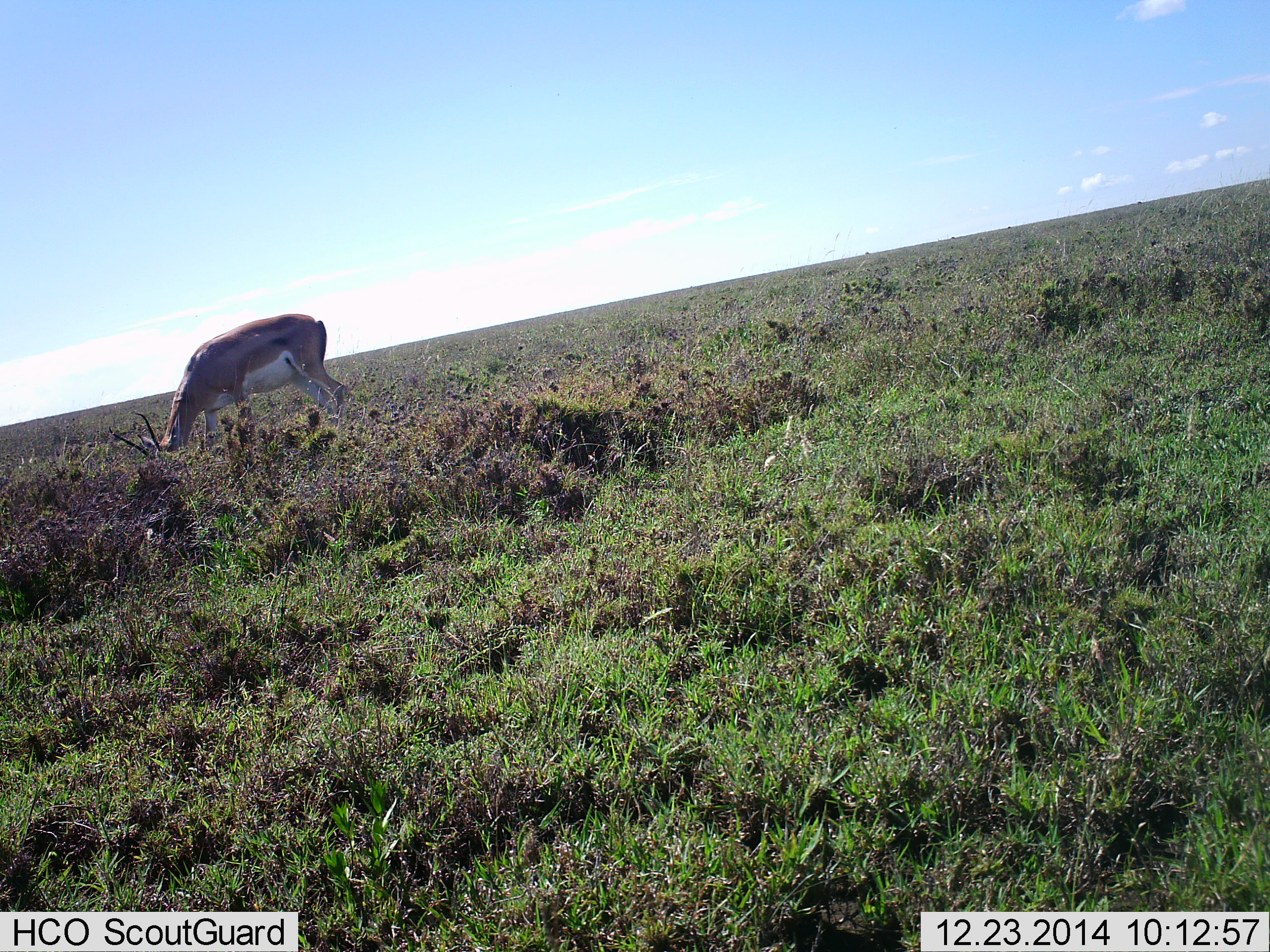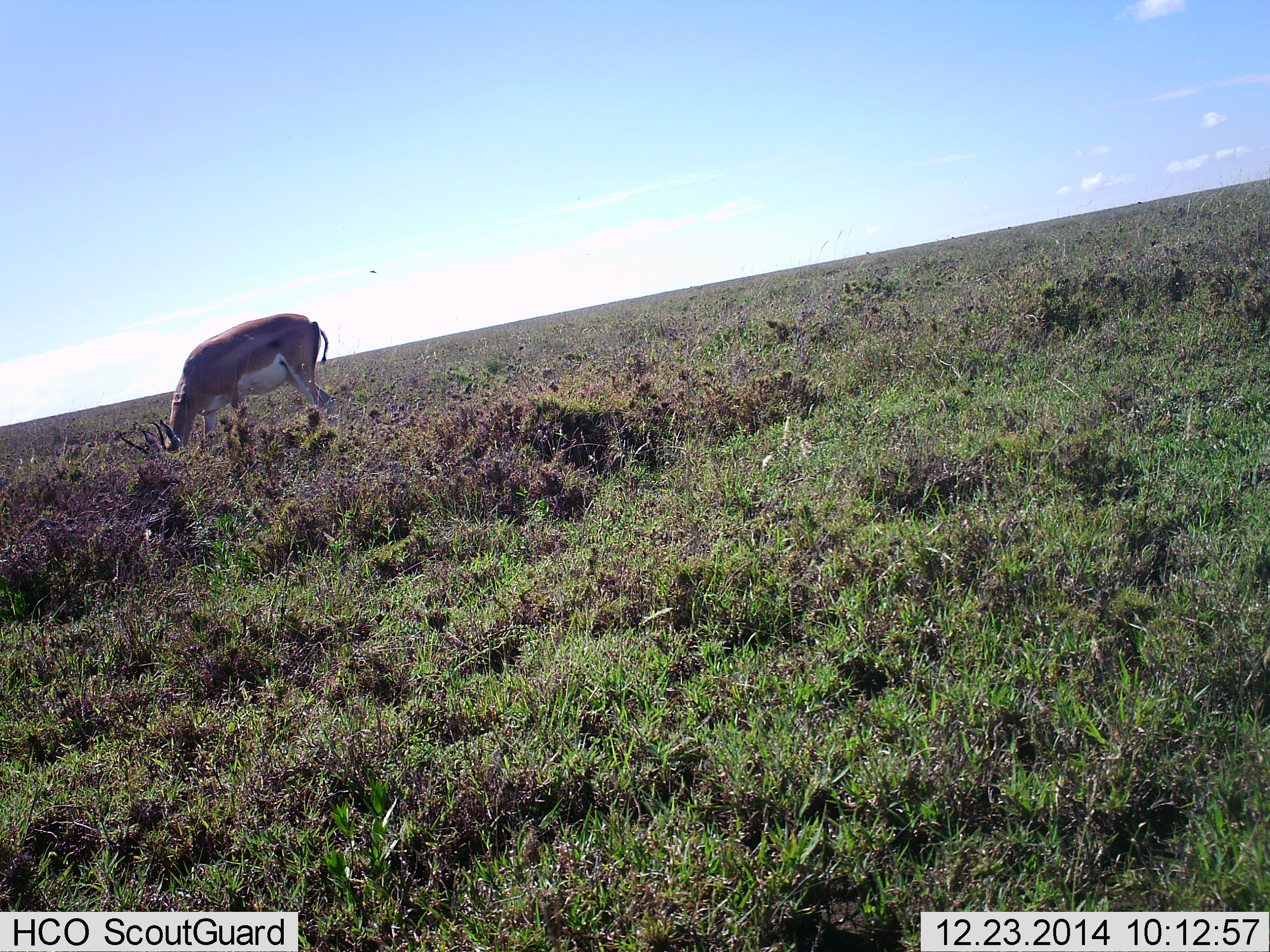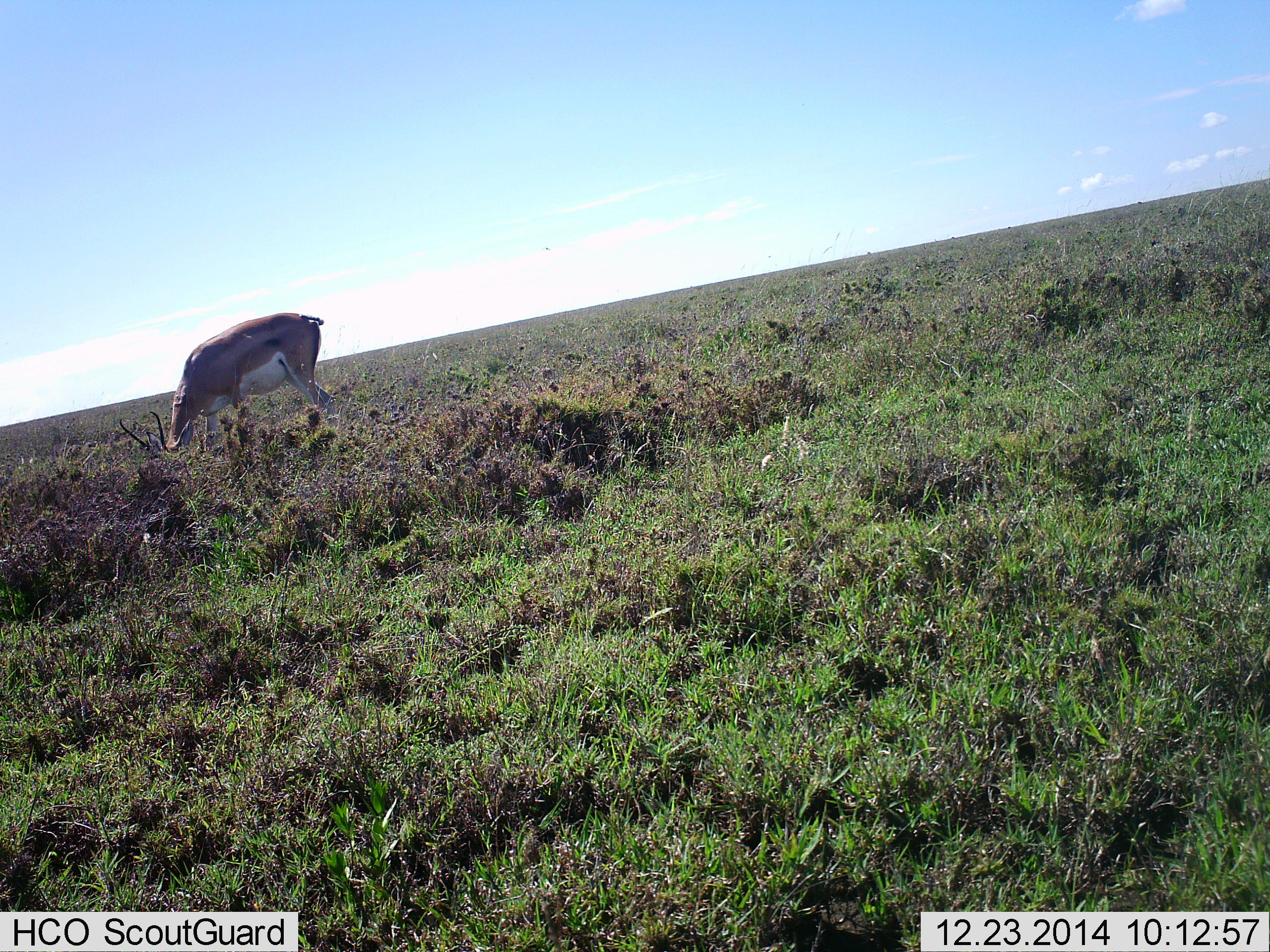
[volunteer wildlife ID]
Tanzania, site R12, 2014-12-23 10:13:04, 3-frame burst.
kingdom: Animalia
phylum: Chordata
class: Mammalia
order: Artiodactyla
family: Bovidae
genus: Nanger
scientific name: Nanger granti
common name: grant's gazelle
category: gazellegrants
Gazellegrants (grant's gazelle) (Nanger granti), count 1. Behavior (volunteer vote fractions): standing 27%, resting 0%, moving 0%, interacting 0%. Young present (vote fraction): 0%. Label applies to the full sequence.